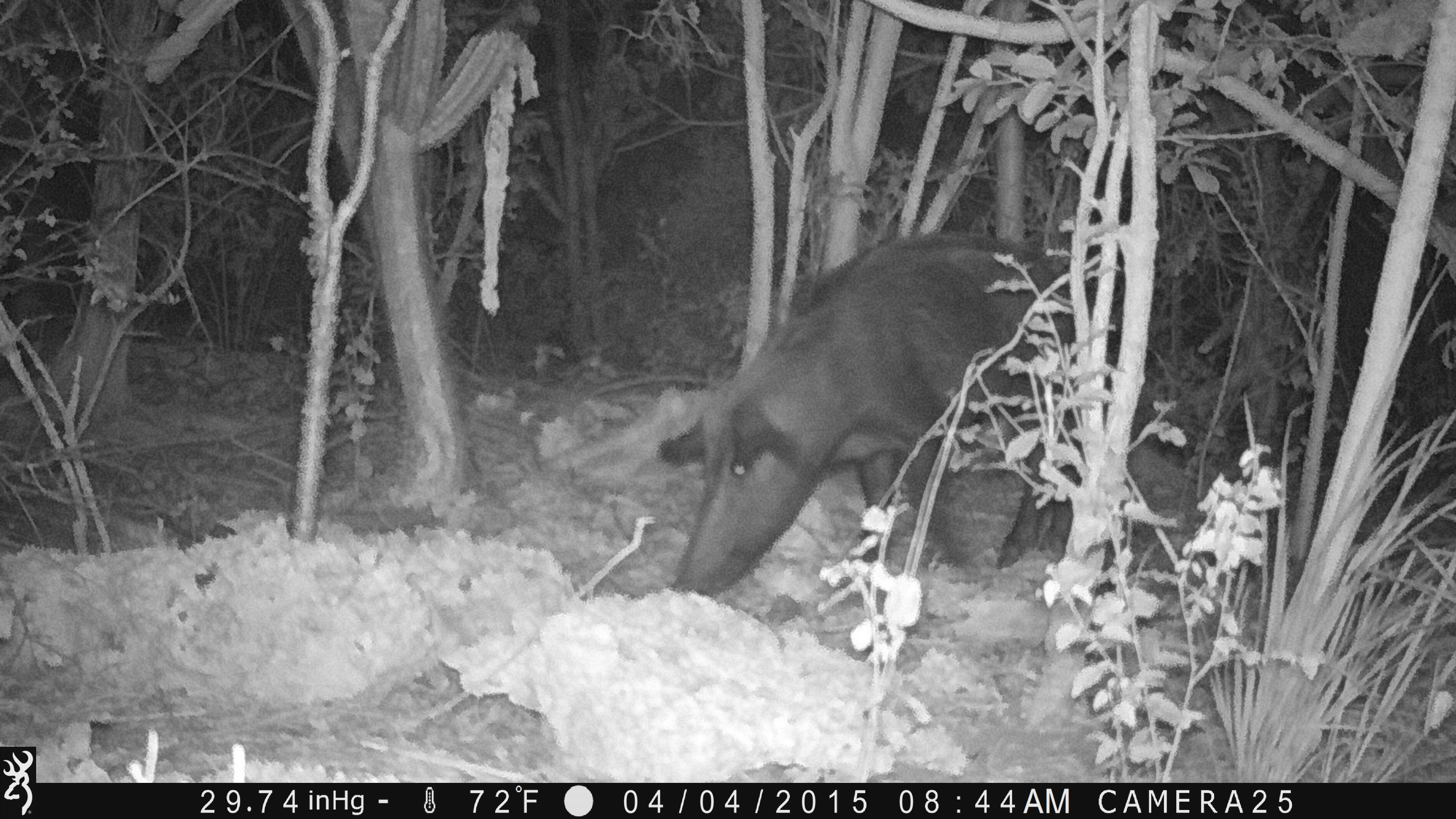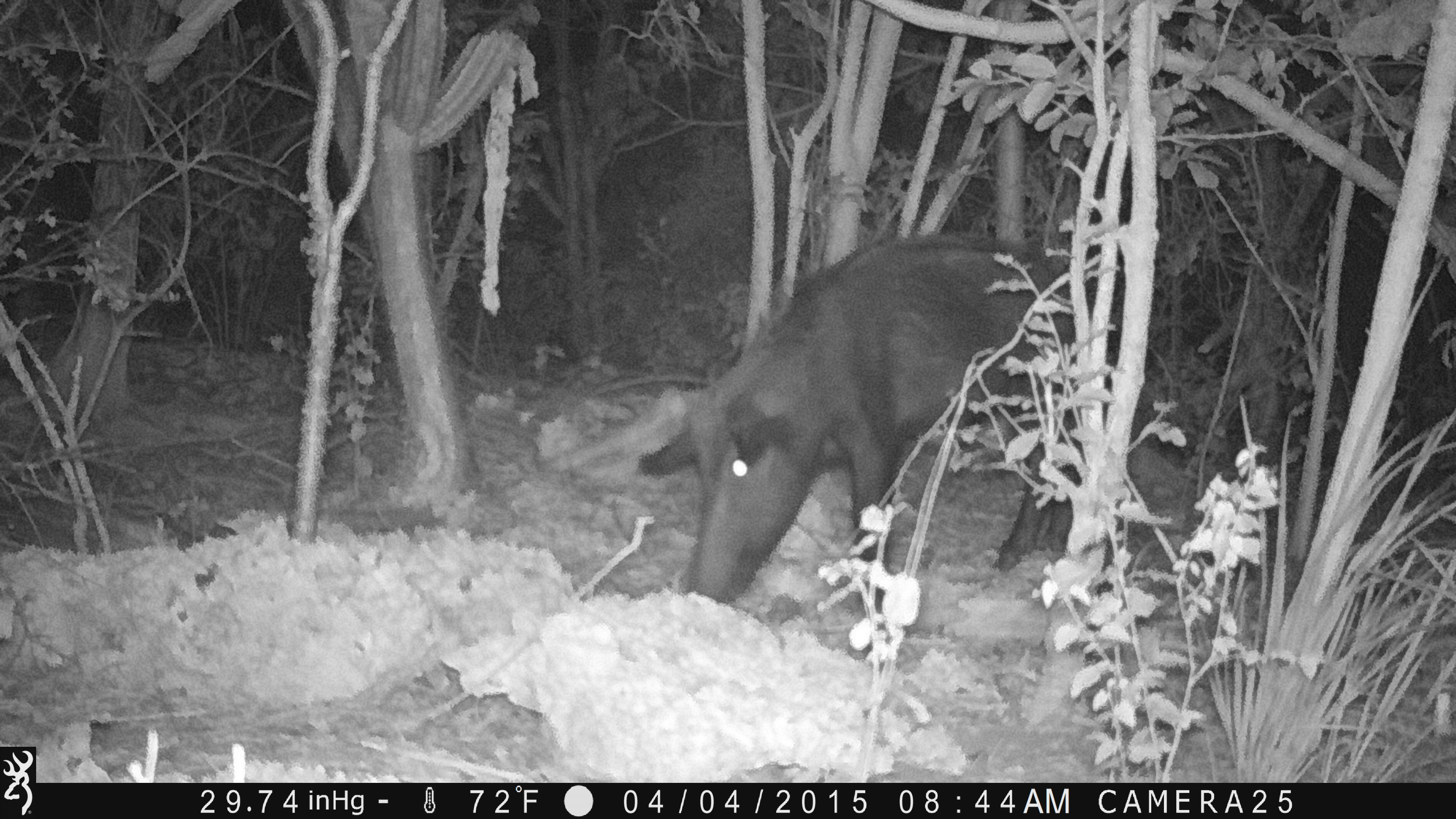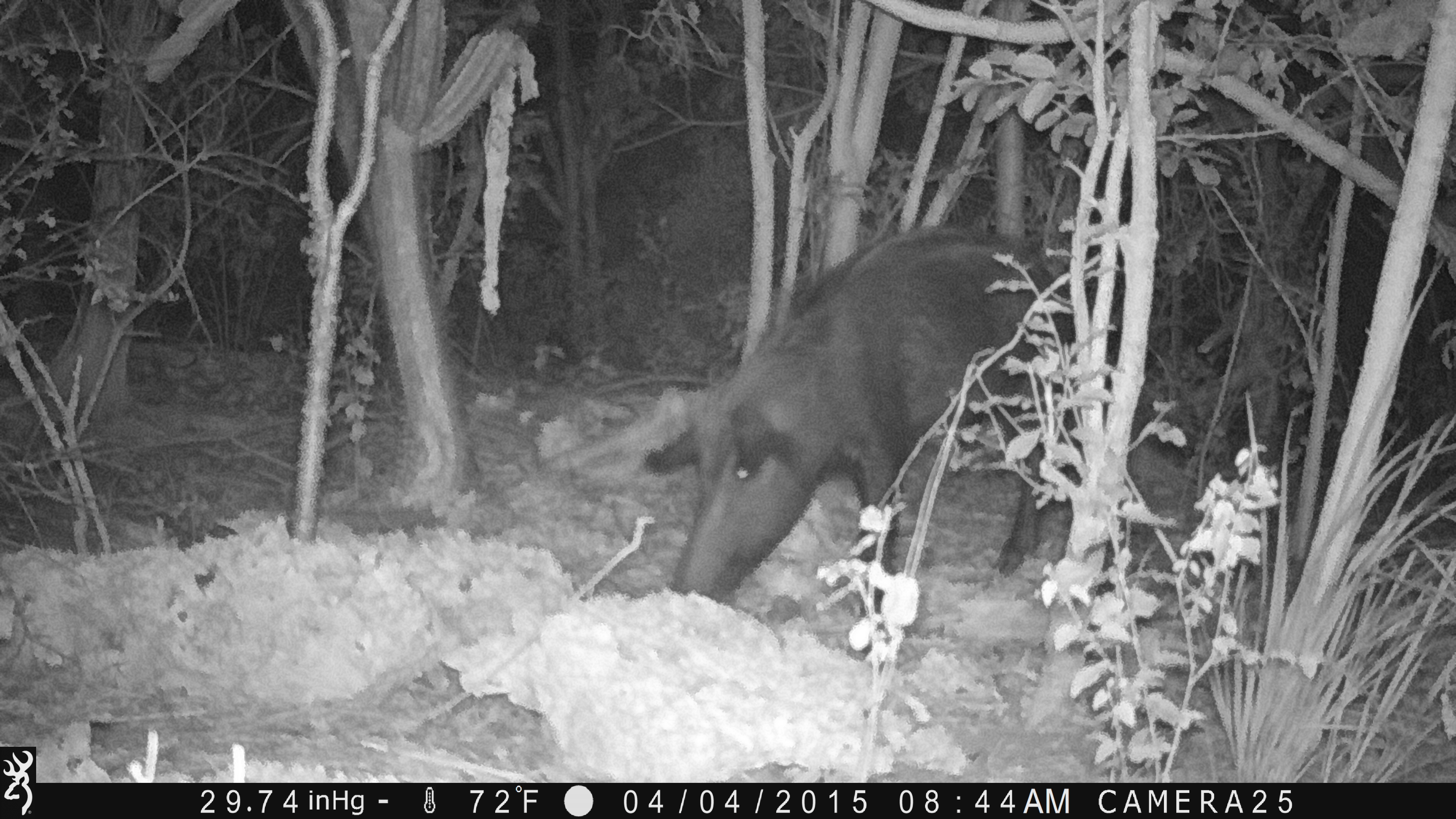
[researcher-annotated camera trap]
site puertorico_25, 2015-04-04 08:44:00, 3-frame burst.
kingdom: Animalia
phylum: Chordata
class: Mammalia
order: Artiodactyla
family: Suidae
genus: Sus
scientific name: Sus scrofa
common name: pig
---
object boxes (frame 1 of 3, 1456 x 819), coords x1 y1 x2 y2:
pig: 659 231 1117 609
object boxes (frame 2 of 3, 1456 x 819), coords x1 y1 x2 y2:
pig: 639 232 1142 623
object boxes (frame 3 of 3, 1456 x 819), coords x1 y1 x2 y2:
pig: 646 225 1108 615